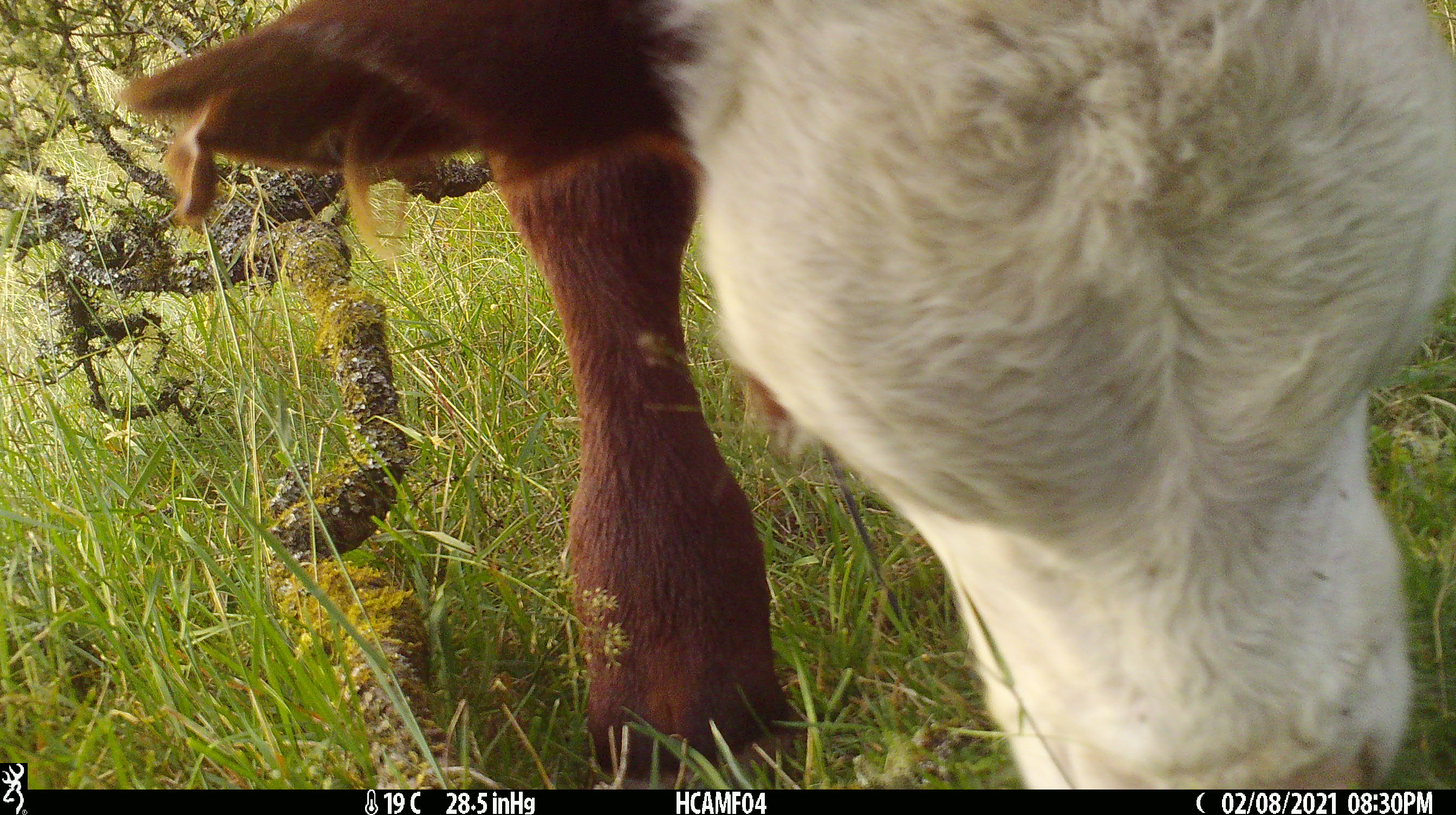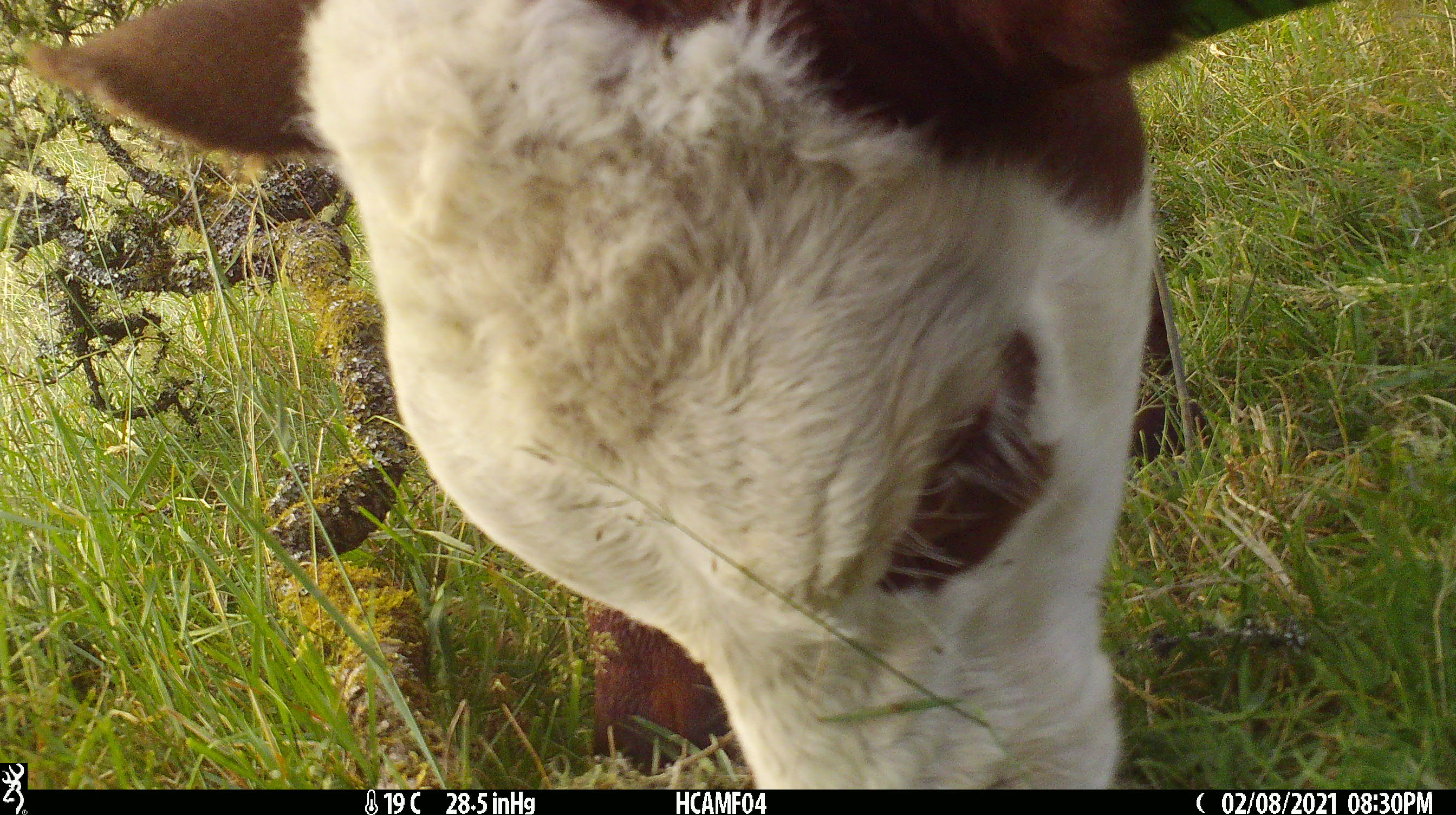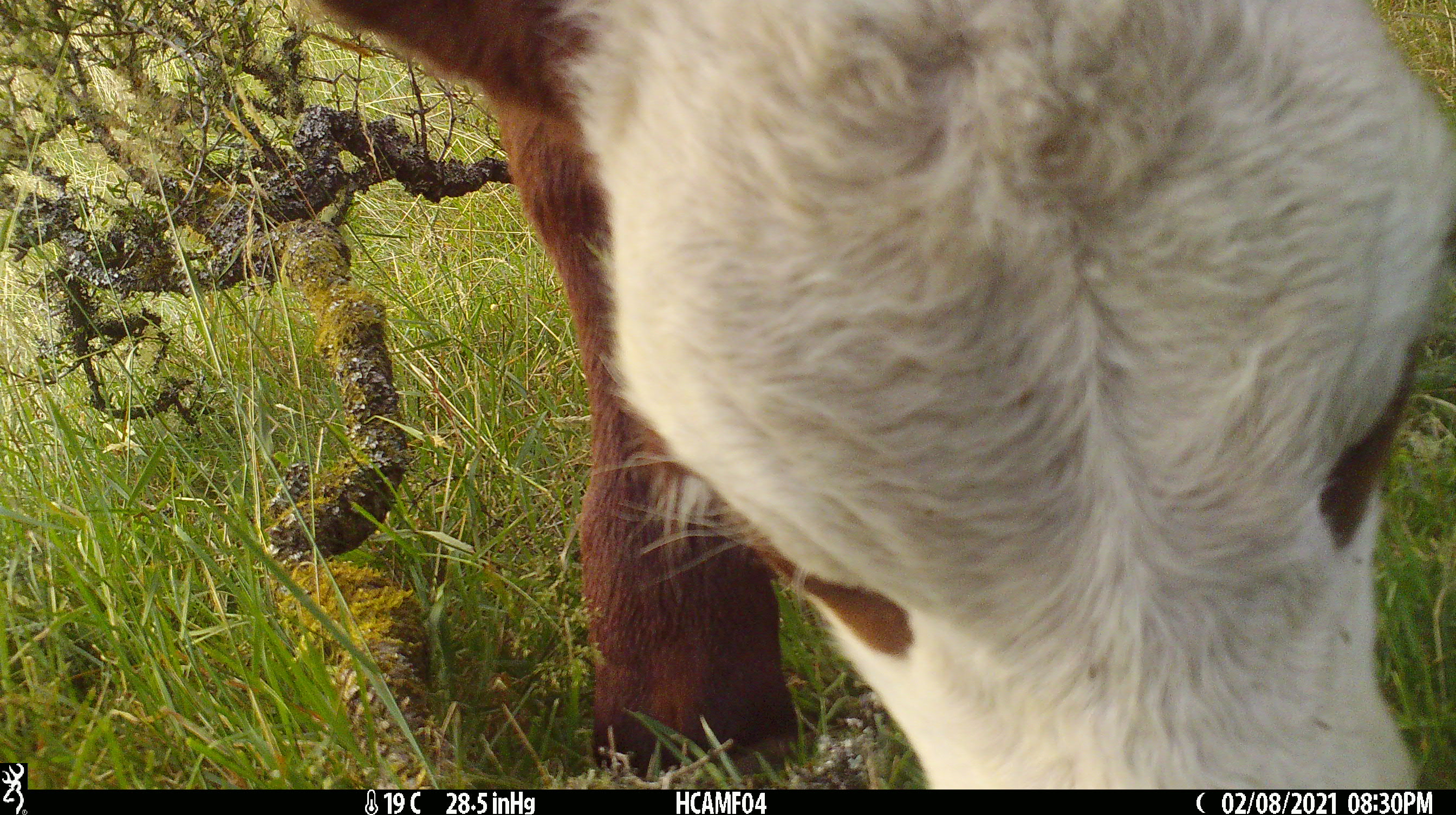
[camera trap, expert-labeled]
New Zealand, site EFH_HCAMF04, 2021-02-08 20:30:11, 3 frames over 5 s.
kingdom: Animalia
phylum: Chordata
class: Mammalia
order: Artiodactyla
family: Bovidae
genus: Bos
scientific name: Bos taurus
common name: domestic cow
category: cow